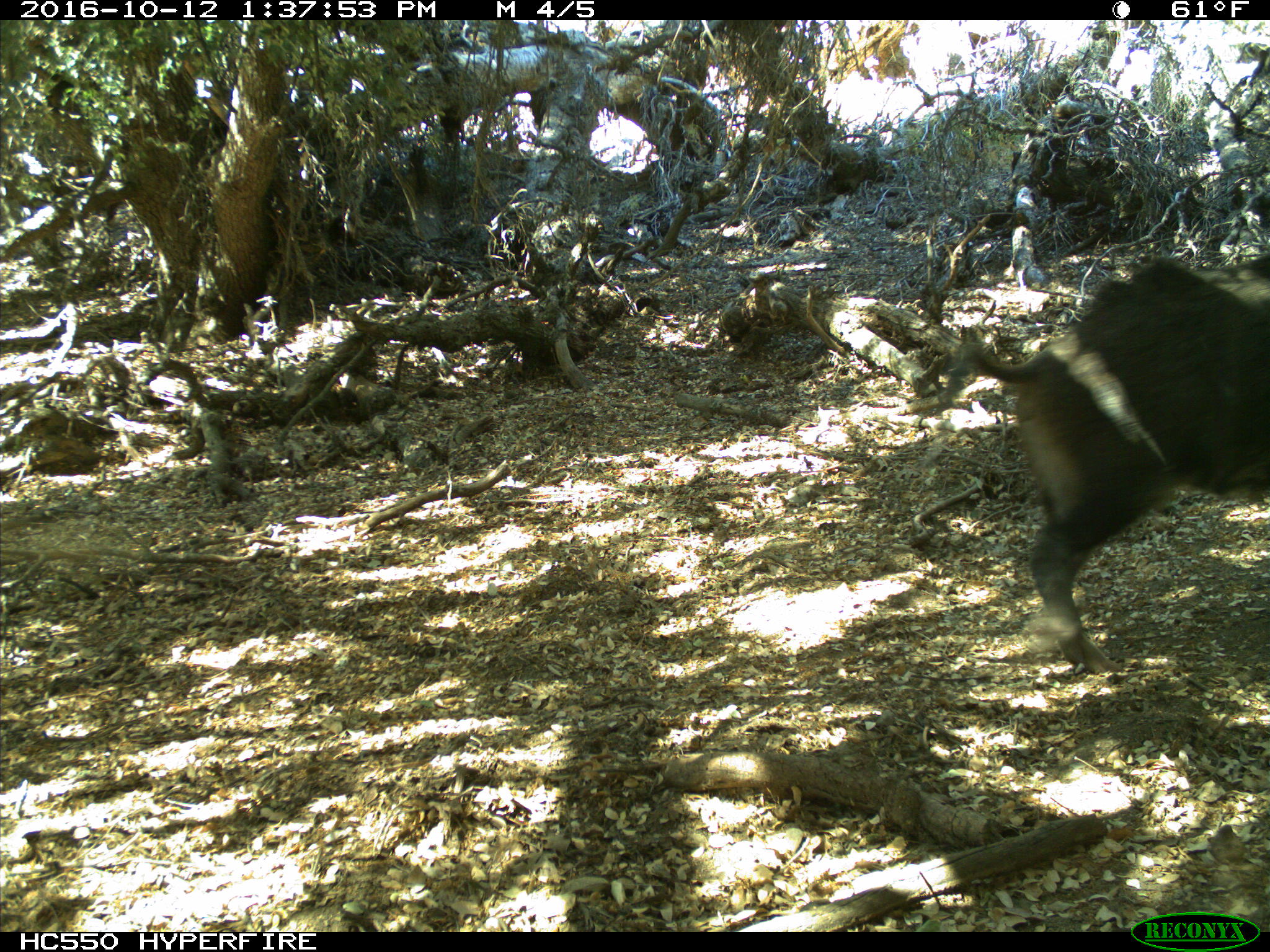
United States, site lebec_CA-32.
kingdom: Animalia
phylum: Chordata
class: Mammalia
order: Artiodactyla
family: Suidae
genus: Sus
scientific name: Sus scrofa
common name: wild boar